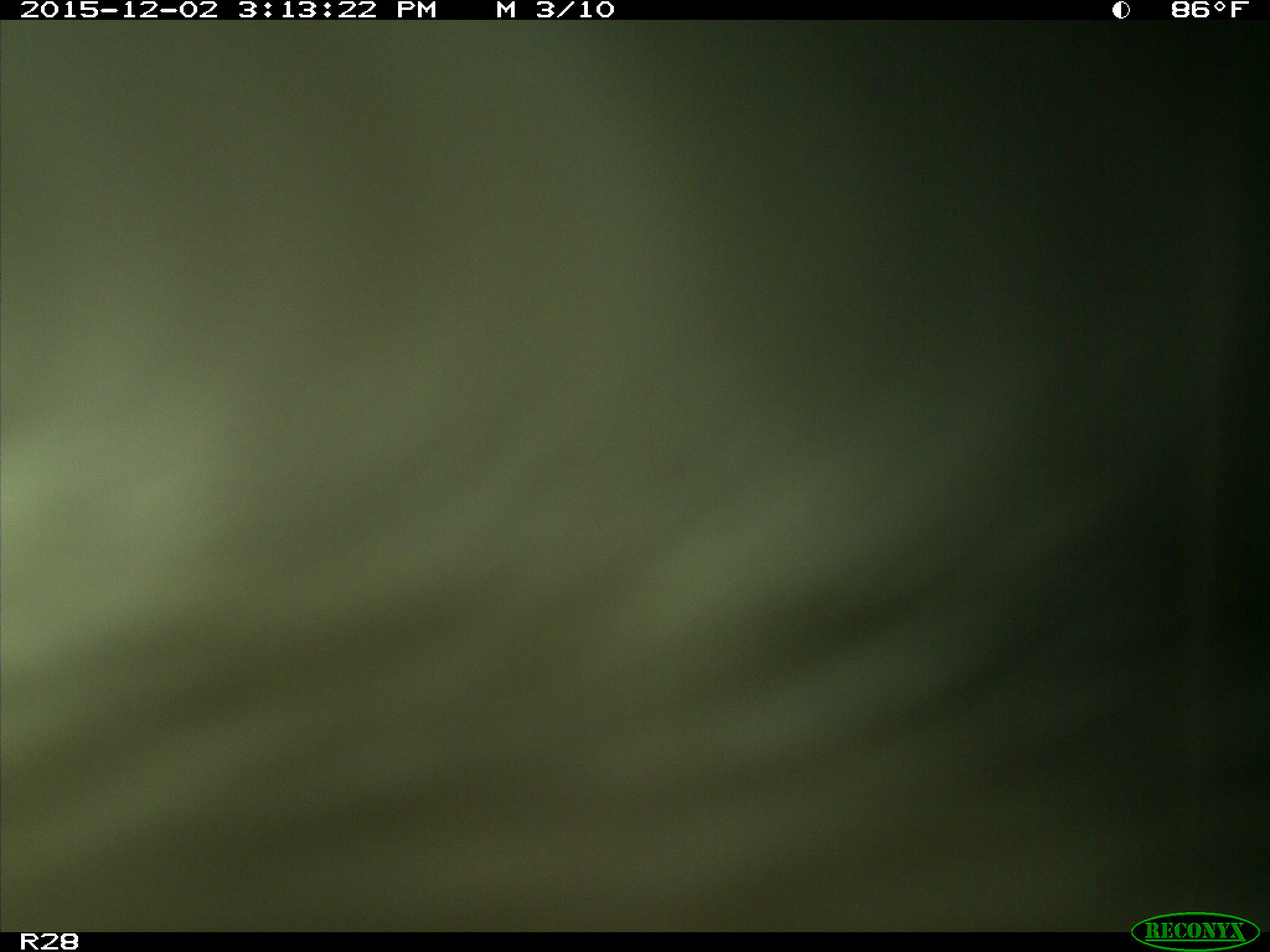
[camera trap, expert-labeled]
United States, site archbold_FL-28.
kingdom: Animalia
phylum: Chordata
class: Mammalia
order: Artiodactyla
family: Bovidae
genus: Bos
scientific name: Bos taurus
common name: domestic cow